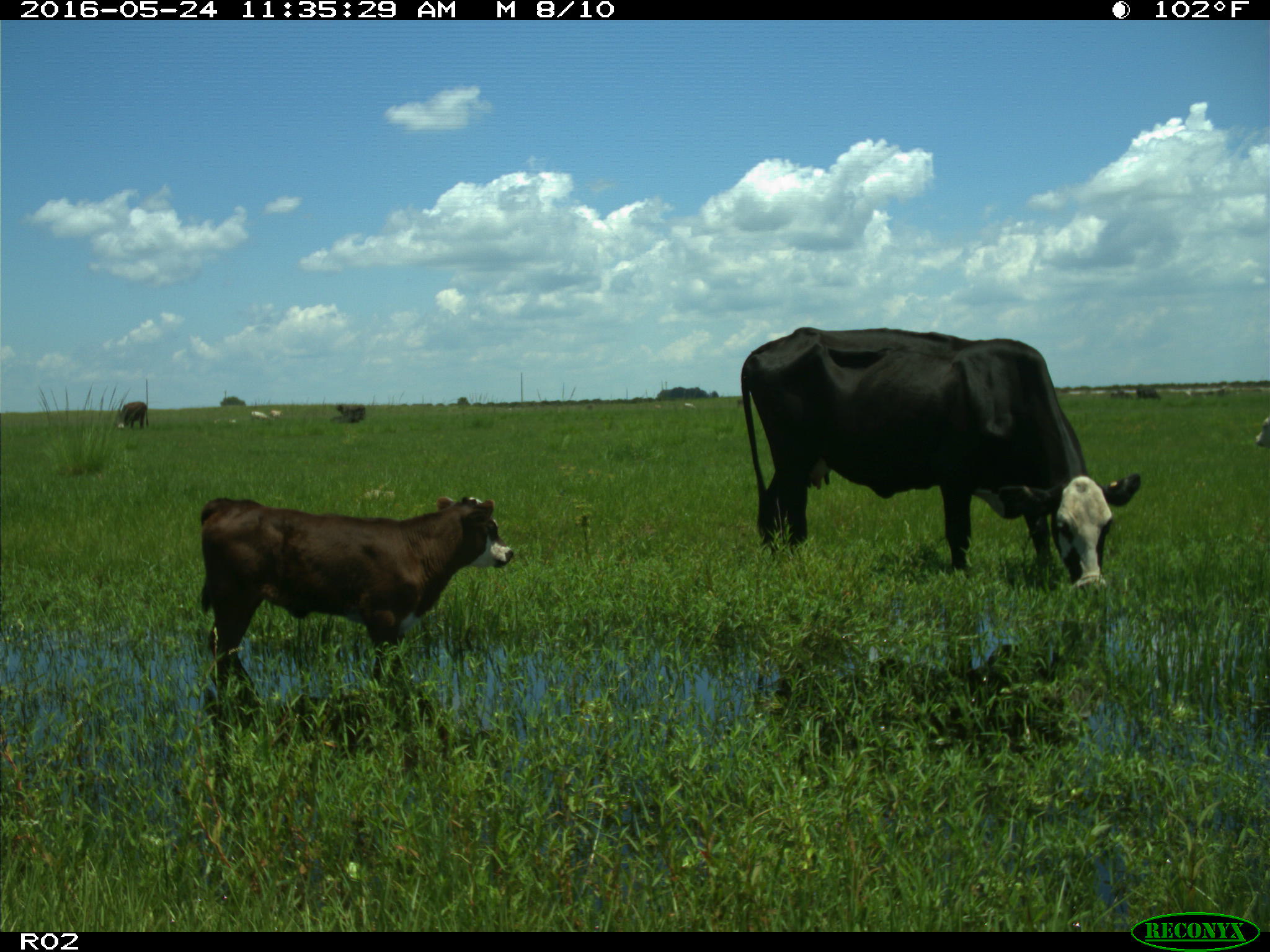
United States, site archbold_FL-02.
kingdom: Animalia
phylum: Chordata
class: Mammalia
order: Artiodactyla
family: Bovidae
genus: Bos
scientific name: Bos taurus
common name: domestic cow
Bos taurus (domestic cow).